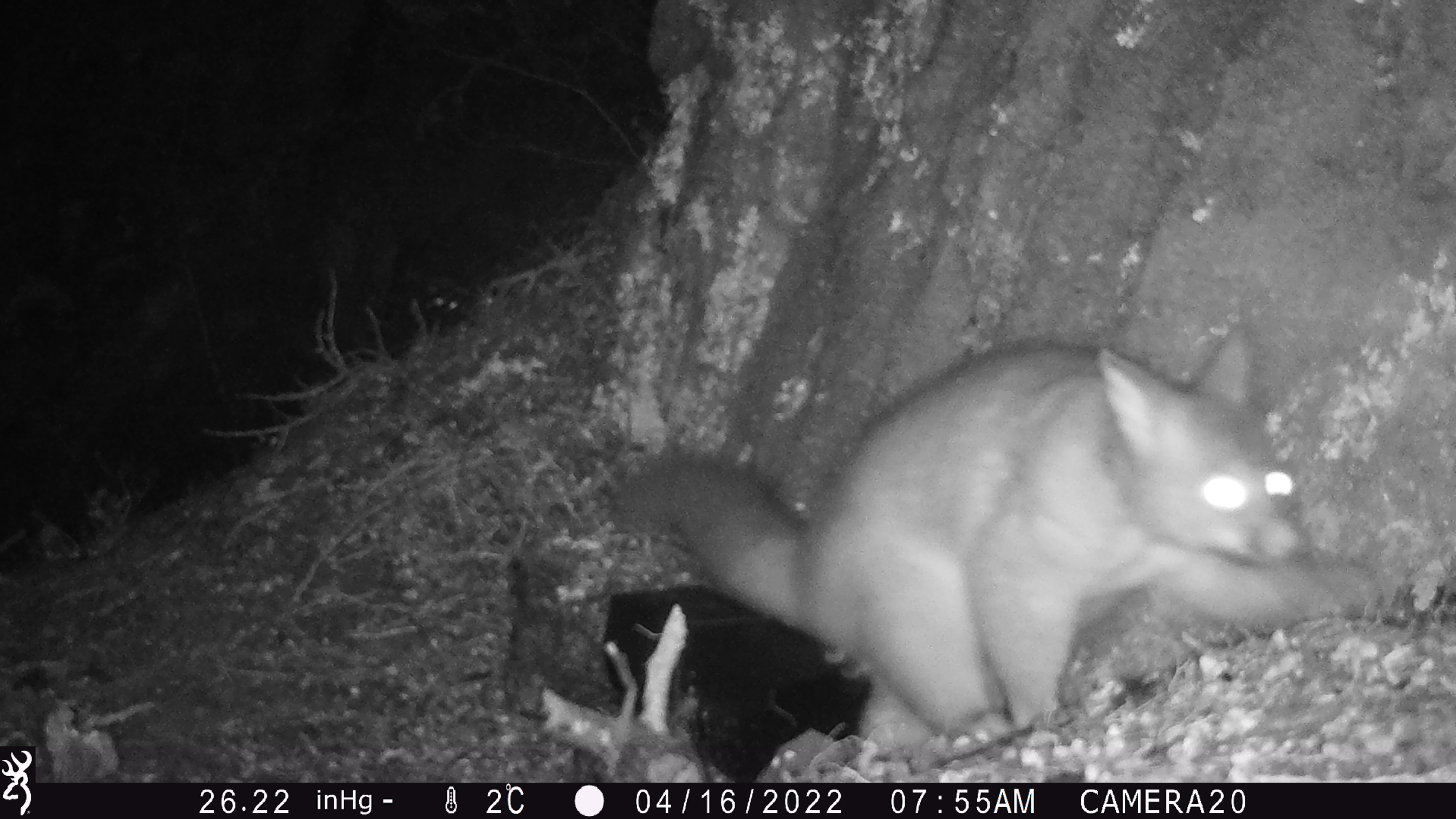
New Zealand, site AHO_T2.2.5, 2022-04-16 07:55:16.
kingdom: Animalia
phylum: Chordata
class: Mammalia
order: Diprotodontia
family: Phalangeridae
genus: Trichosurus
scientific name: Trichosurus vulpecula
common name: common brushtail possum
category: possum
Possum (common brushtail possum) (Trichosurus vulpecula).